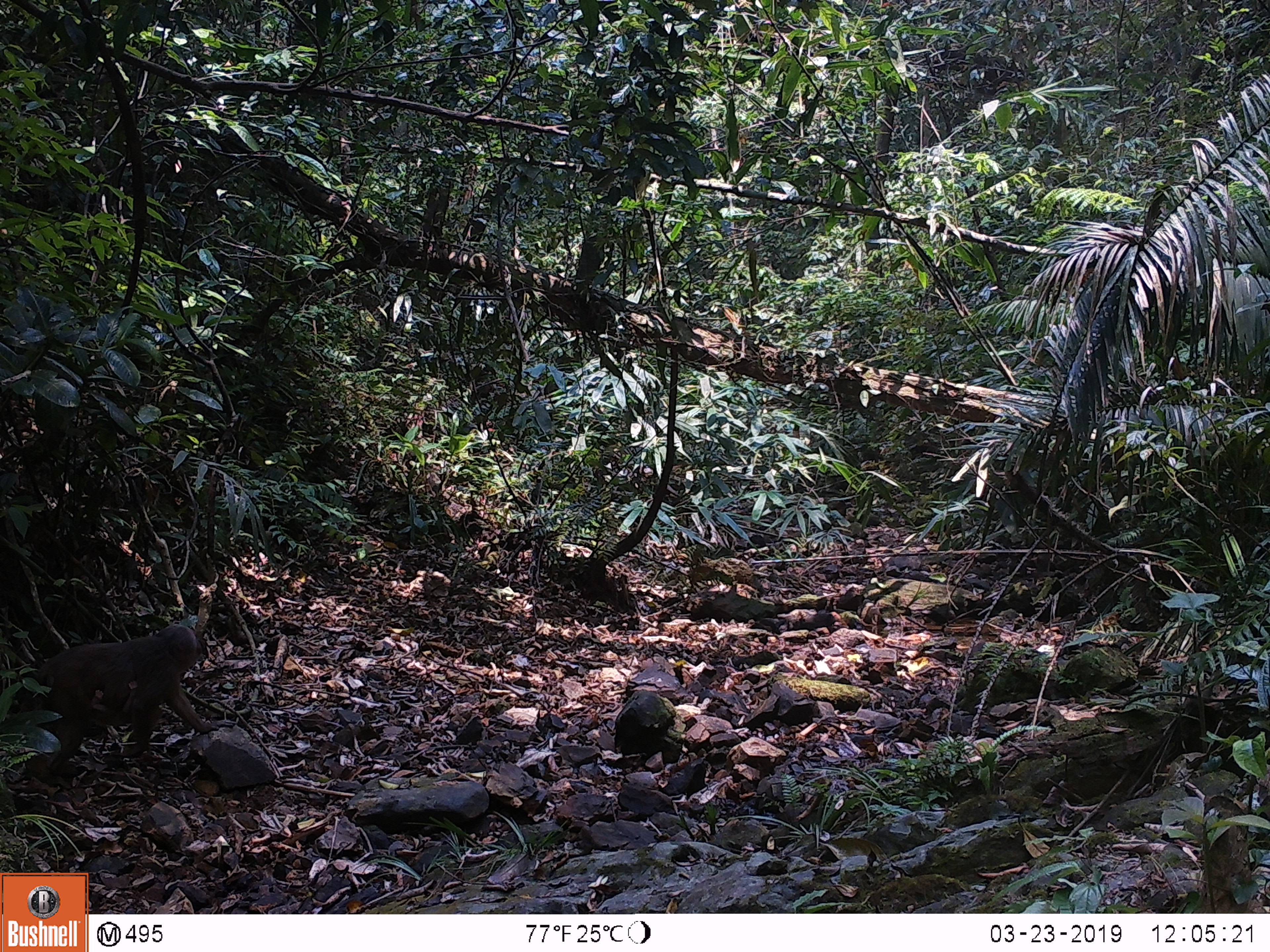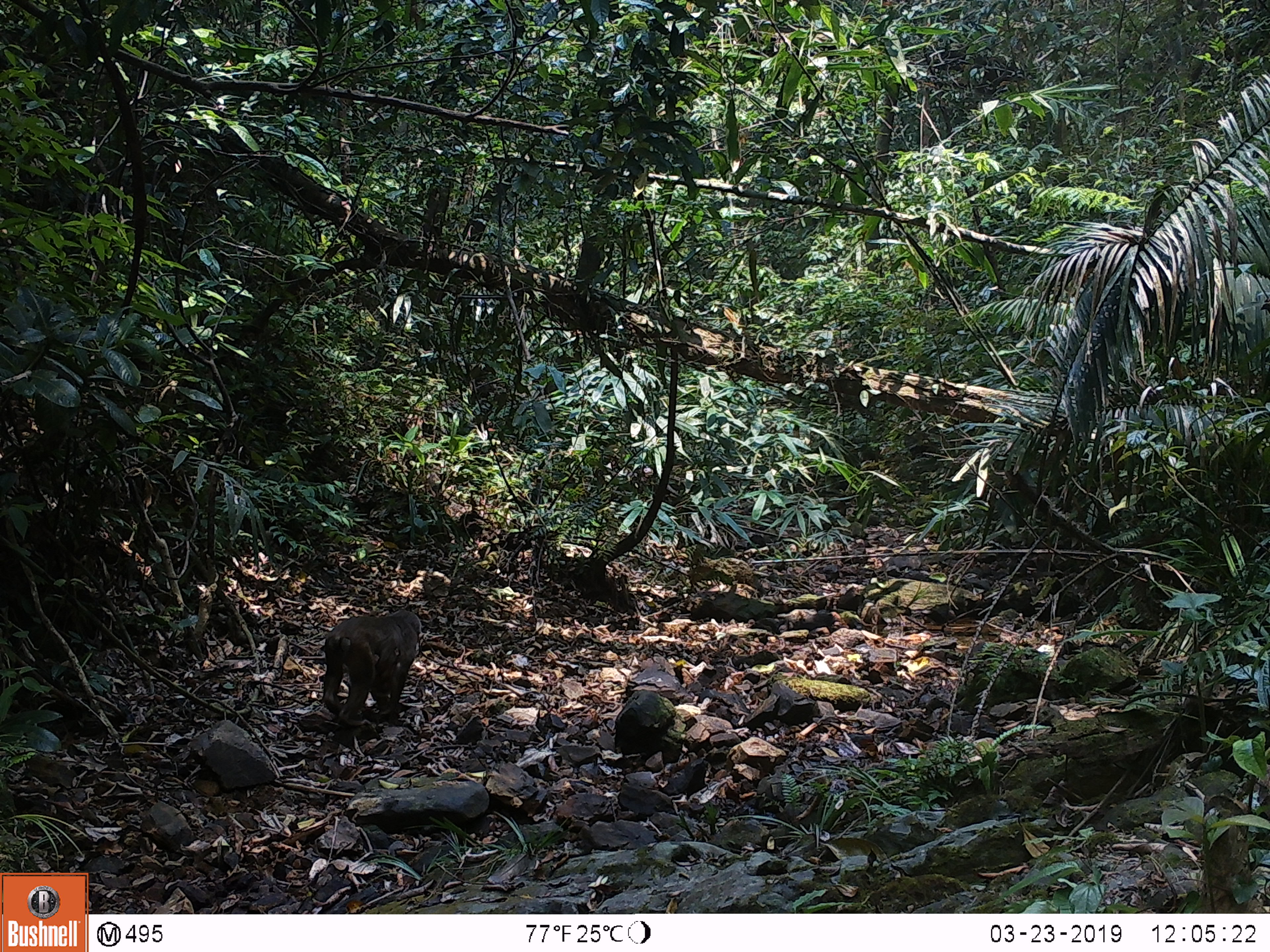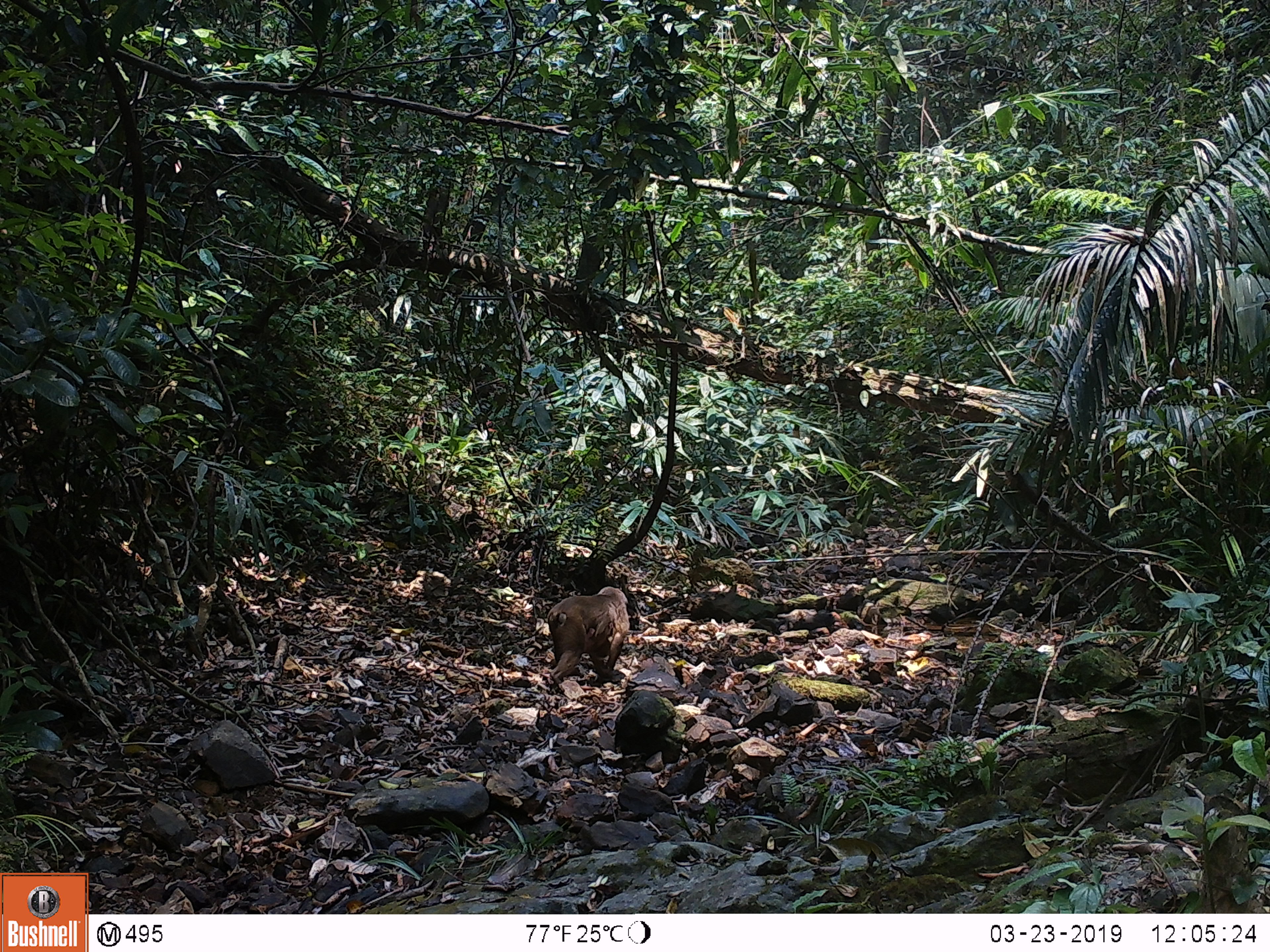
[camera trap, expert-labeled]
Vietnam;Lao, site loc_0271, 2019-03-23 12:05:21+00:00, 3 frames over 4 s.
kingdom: Animalia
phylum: Chordata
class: Mammalia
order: Primates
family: Cercopithecidae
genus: Macaca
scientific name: Macaca arctoides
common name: stump-tailed macaque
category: stump tailed macaque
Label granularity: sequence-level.